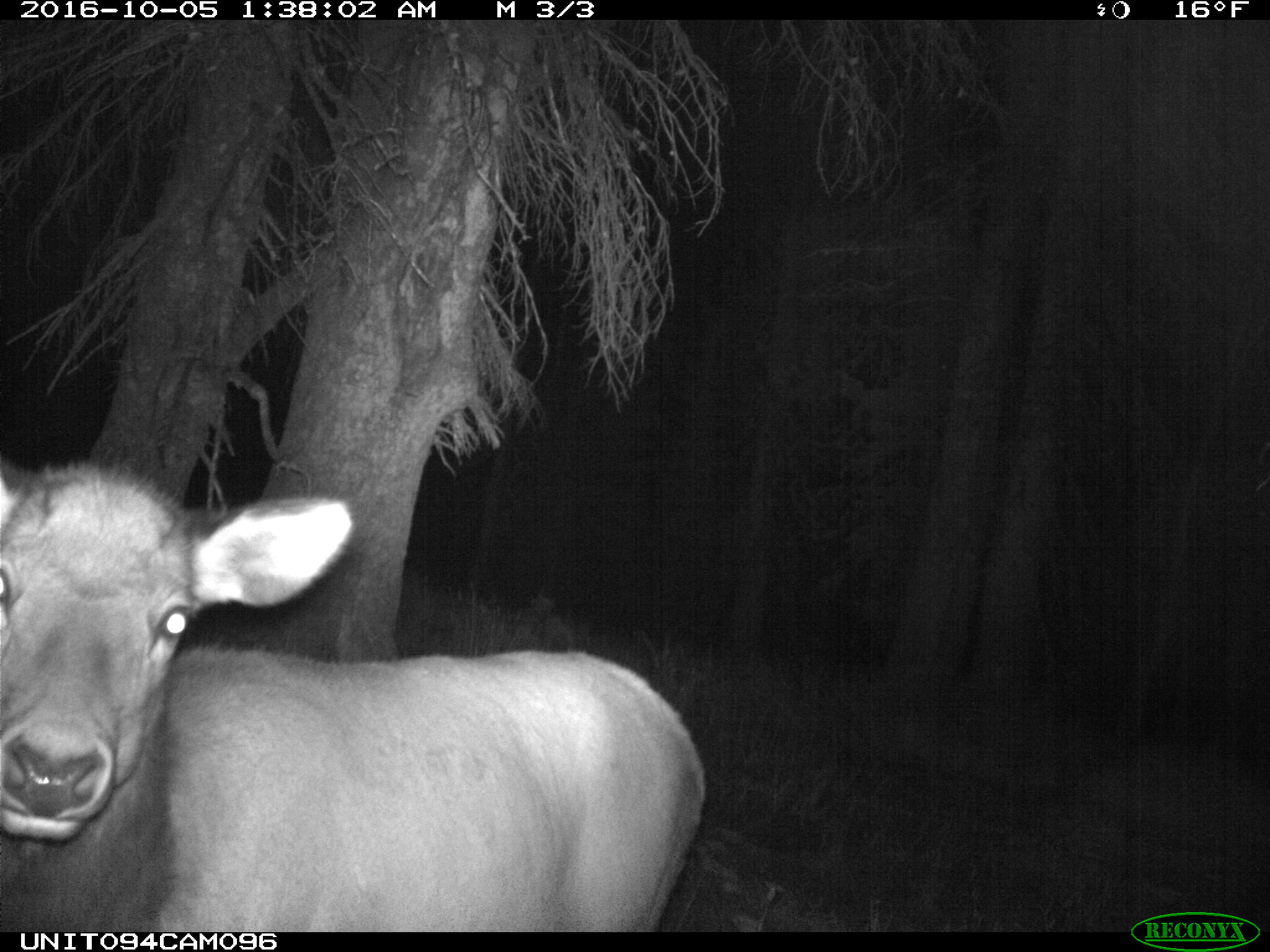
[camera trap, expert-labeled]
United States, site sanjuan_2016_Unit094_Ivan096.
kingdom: Animalia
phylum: Chordata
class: Mammalia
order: Artiodactyla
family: Cervidae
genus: Cervus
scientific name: Cervus elaphus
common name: red deer